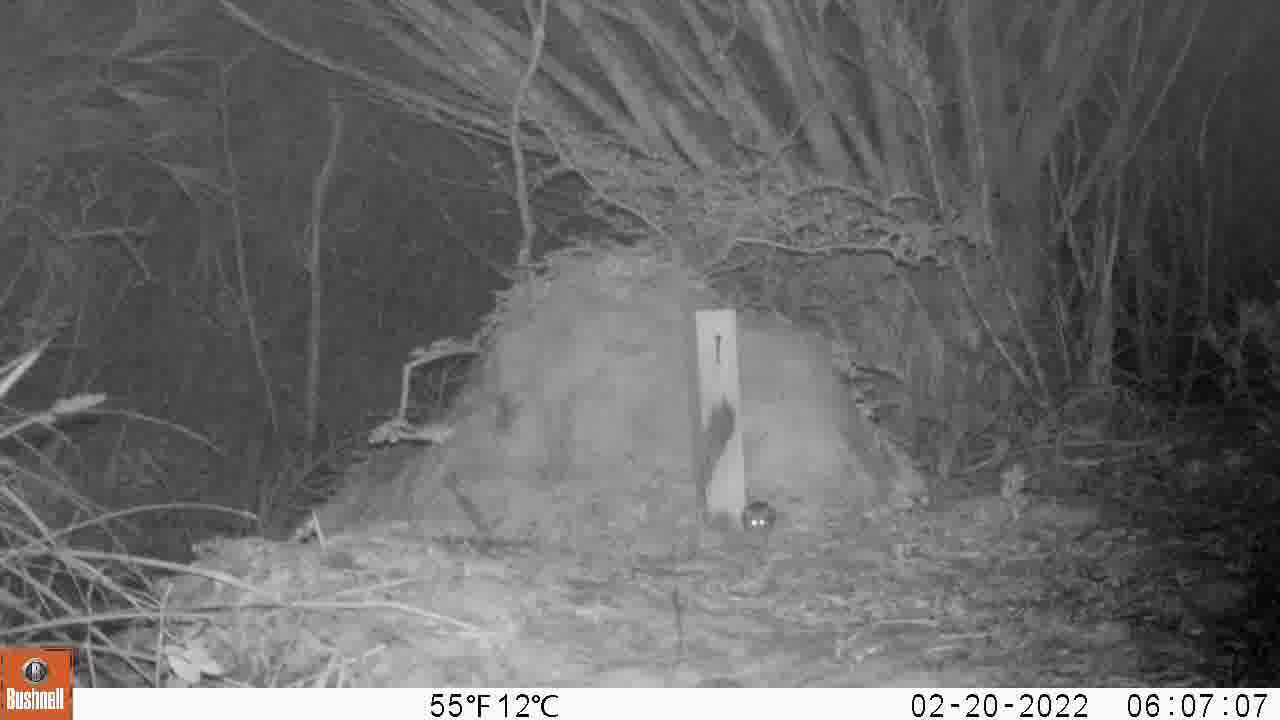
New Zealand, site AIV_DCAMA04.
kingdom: Animalia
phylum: Chordata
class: Mammalia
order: Rodentia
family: Muridae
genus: Mus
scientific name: Mus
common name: mouse